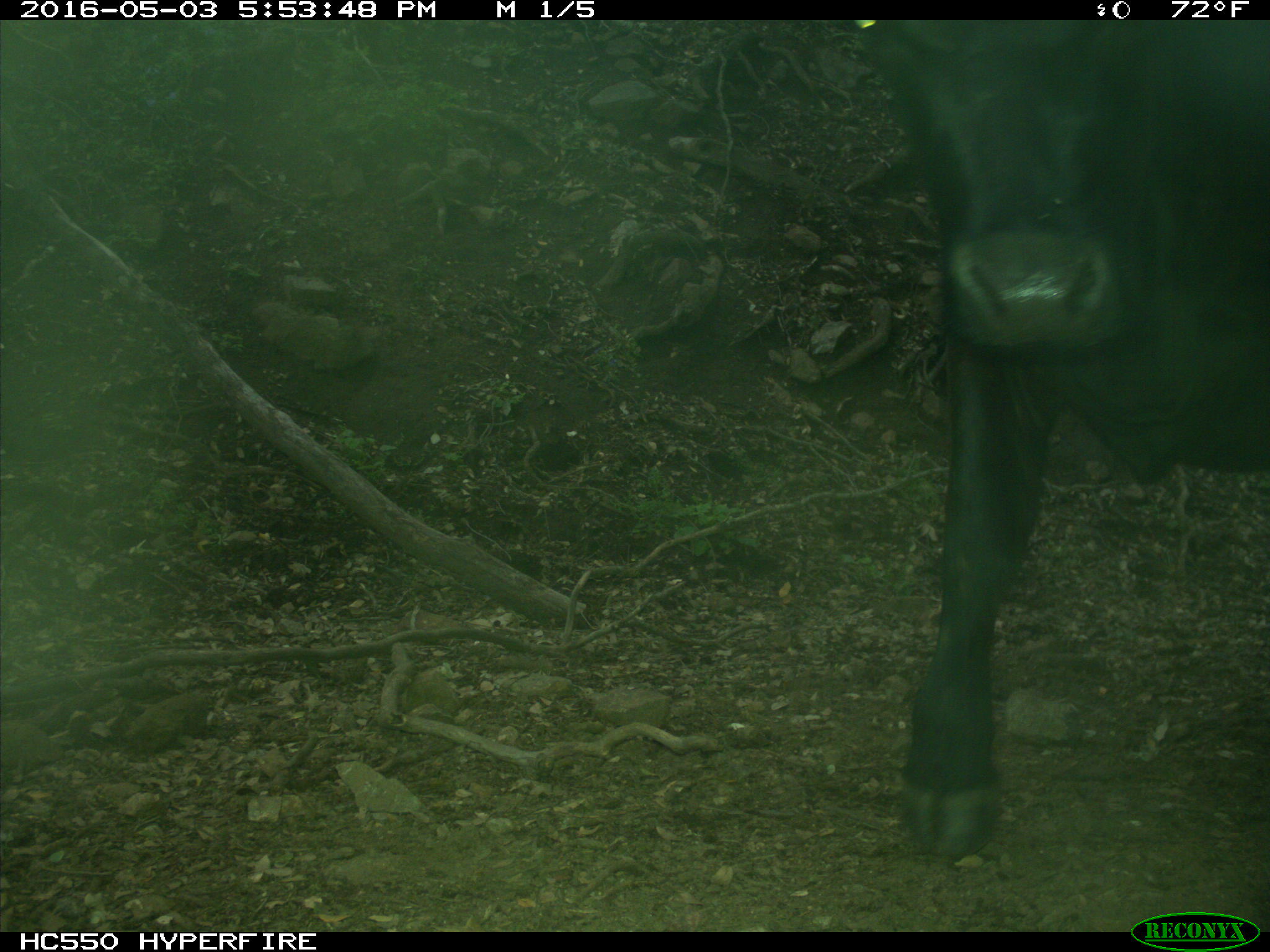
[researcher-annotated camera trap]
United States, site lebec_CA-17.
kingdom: Animalia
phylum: Chordata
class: Mammalia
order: Artiodactyla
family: Bovidae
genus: Bos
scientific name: Bos taurus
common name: domestic cow